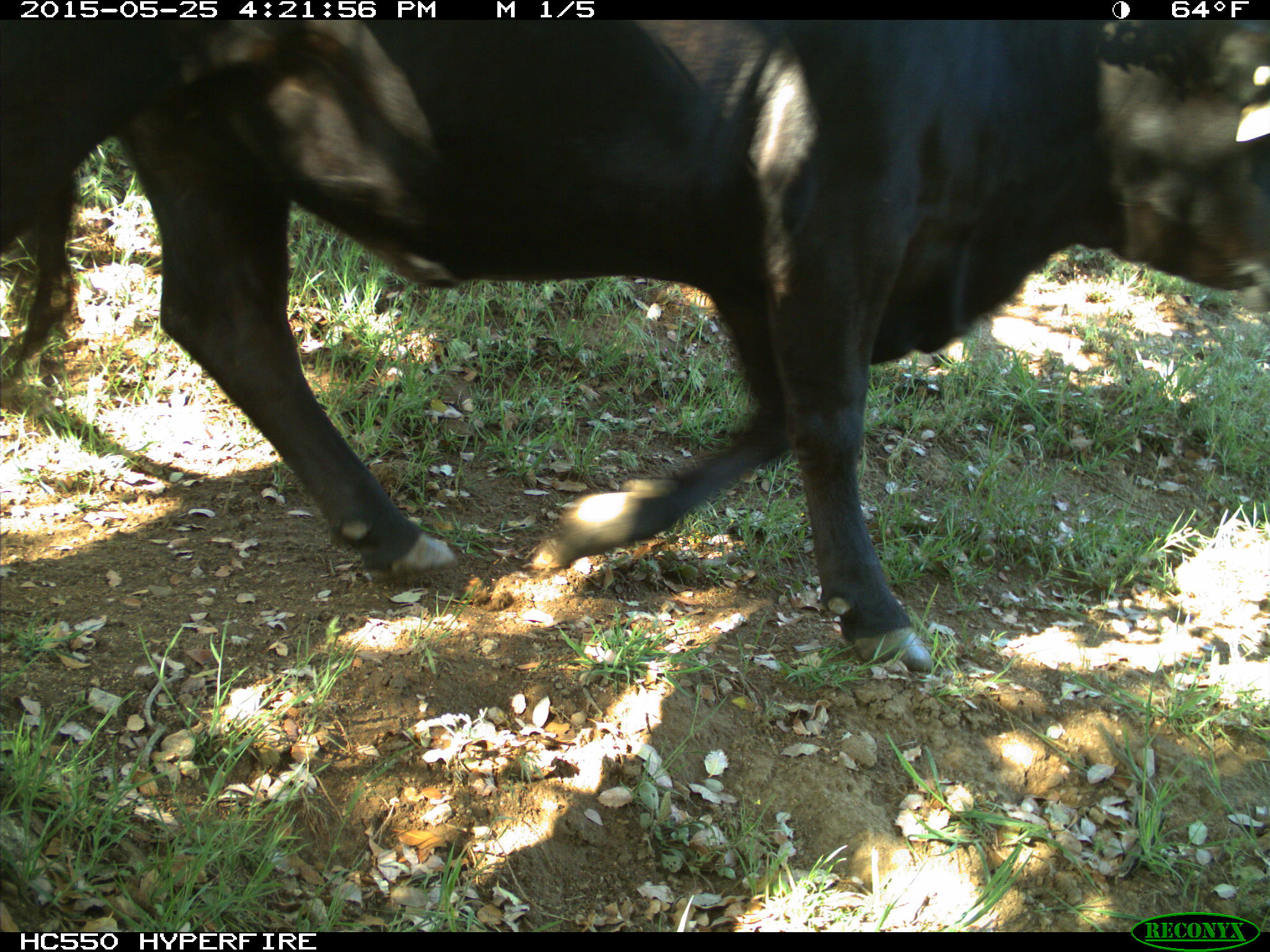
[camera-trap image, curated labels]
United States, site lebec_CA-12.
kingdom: Animalia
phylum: Chordata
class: Mammalia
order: Artiodactyla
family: Bovidae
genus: Bos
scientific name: Bos taurus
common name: domestic cow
Bos taurus (domestic cow).